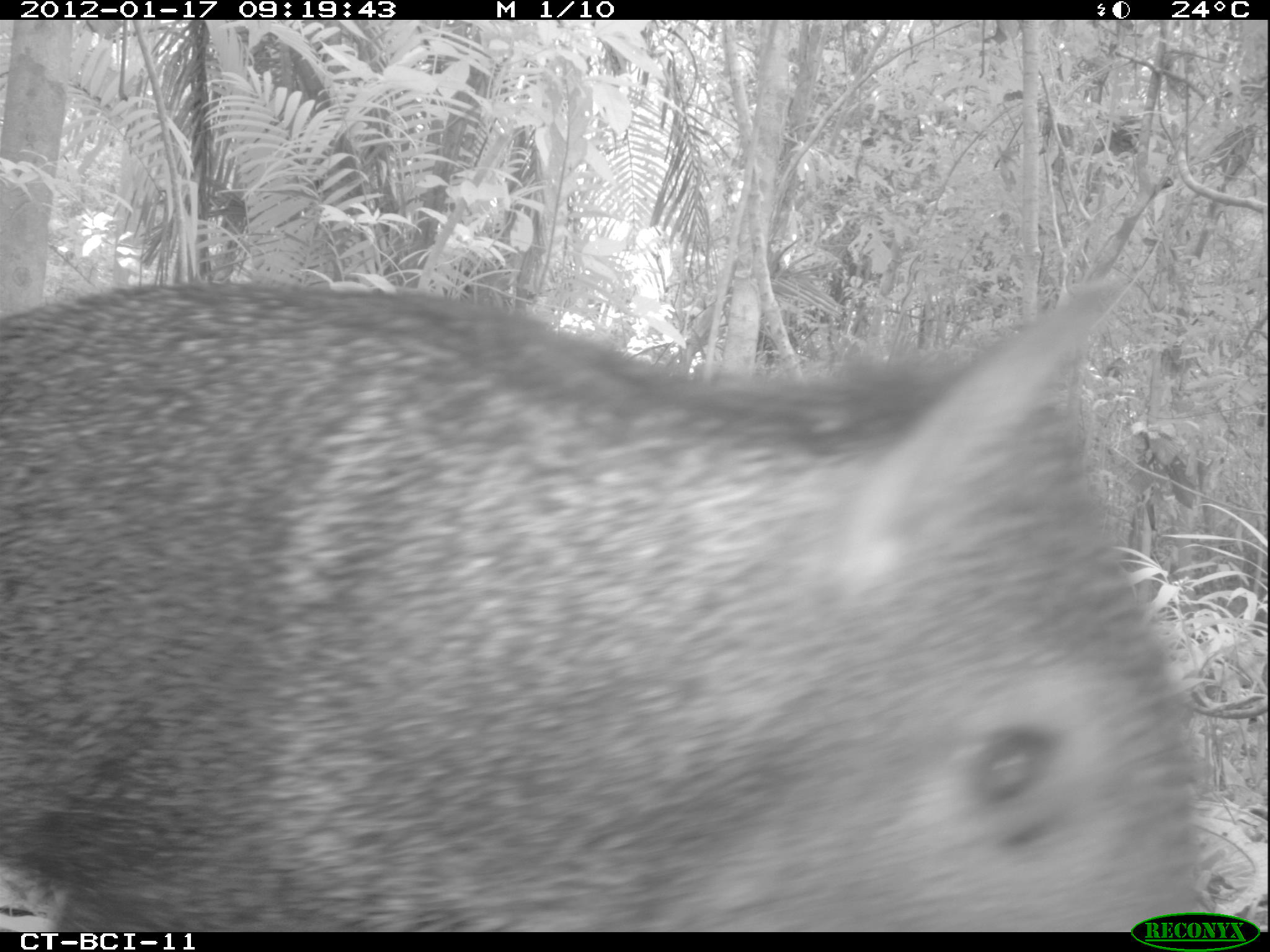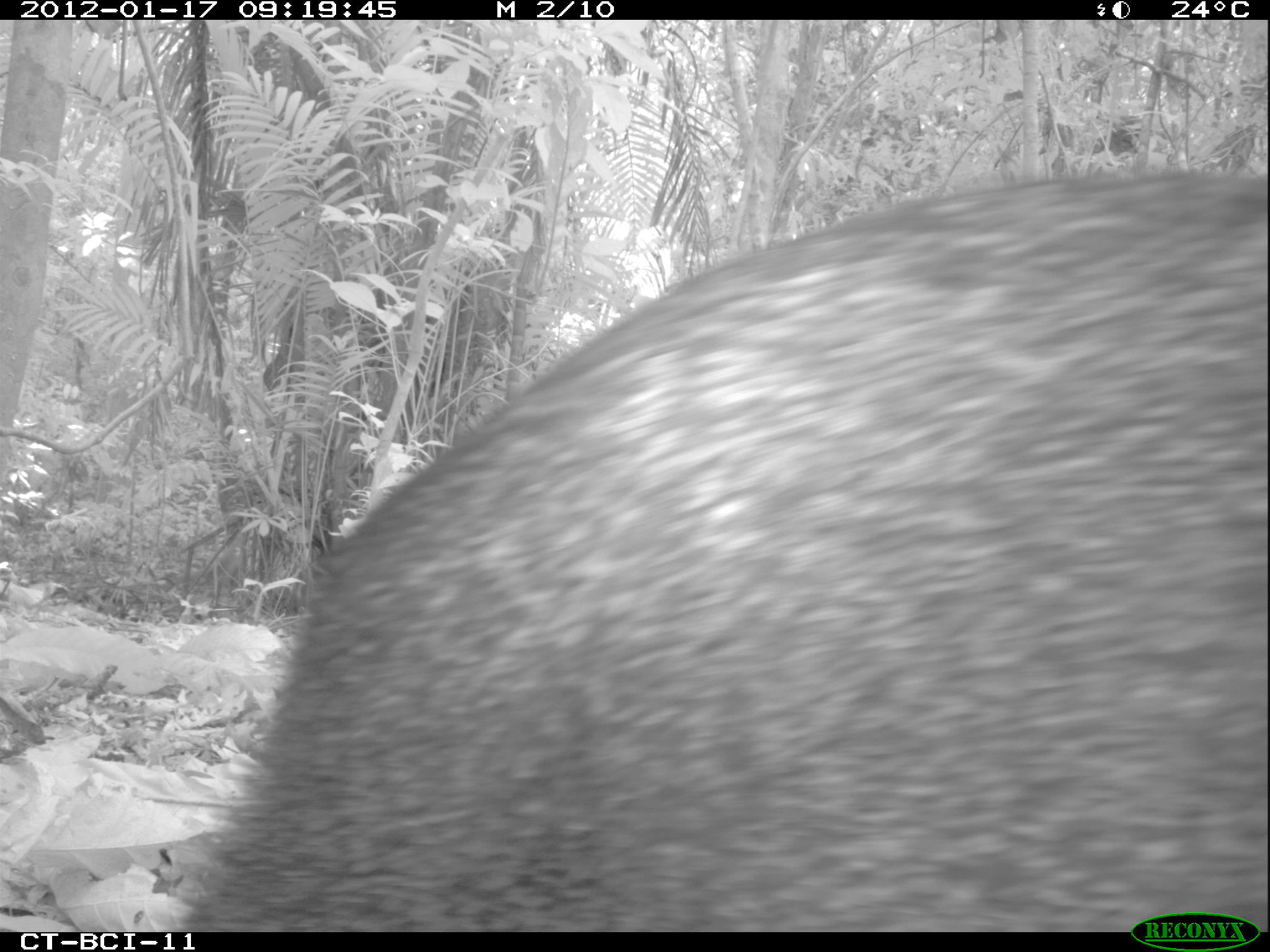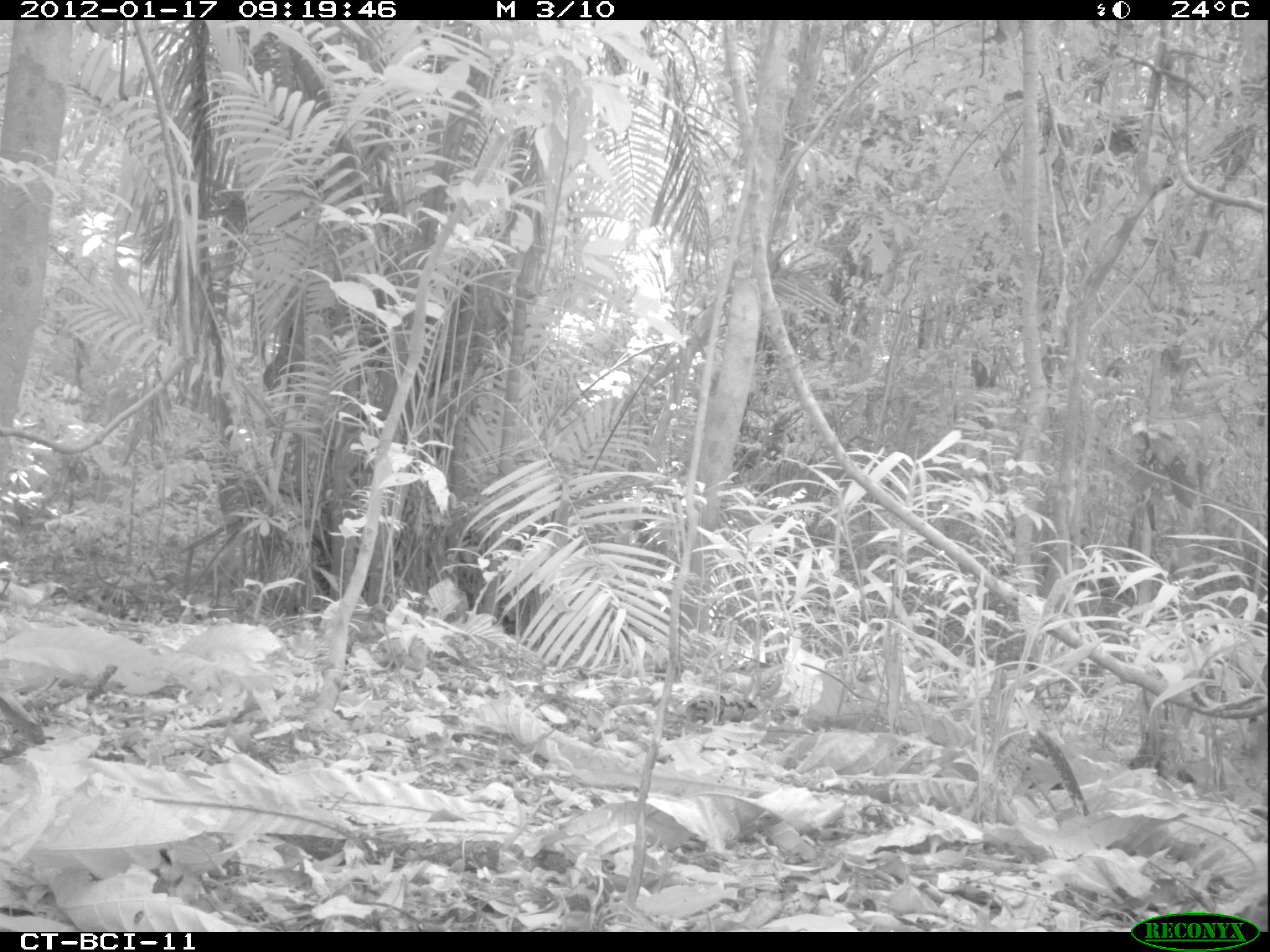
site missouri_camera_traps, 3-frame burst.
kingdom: Animalia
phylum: Chordata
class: Mammalia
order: Artiodactyla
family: Tayassuidae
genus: Pecari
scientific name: Pecari tajacu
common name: collared peccary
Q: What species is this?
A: Collared peccary (Pecari tajacu).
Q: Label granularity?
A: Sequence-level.